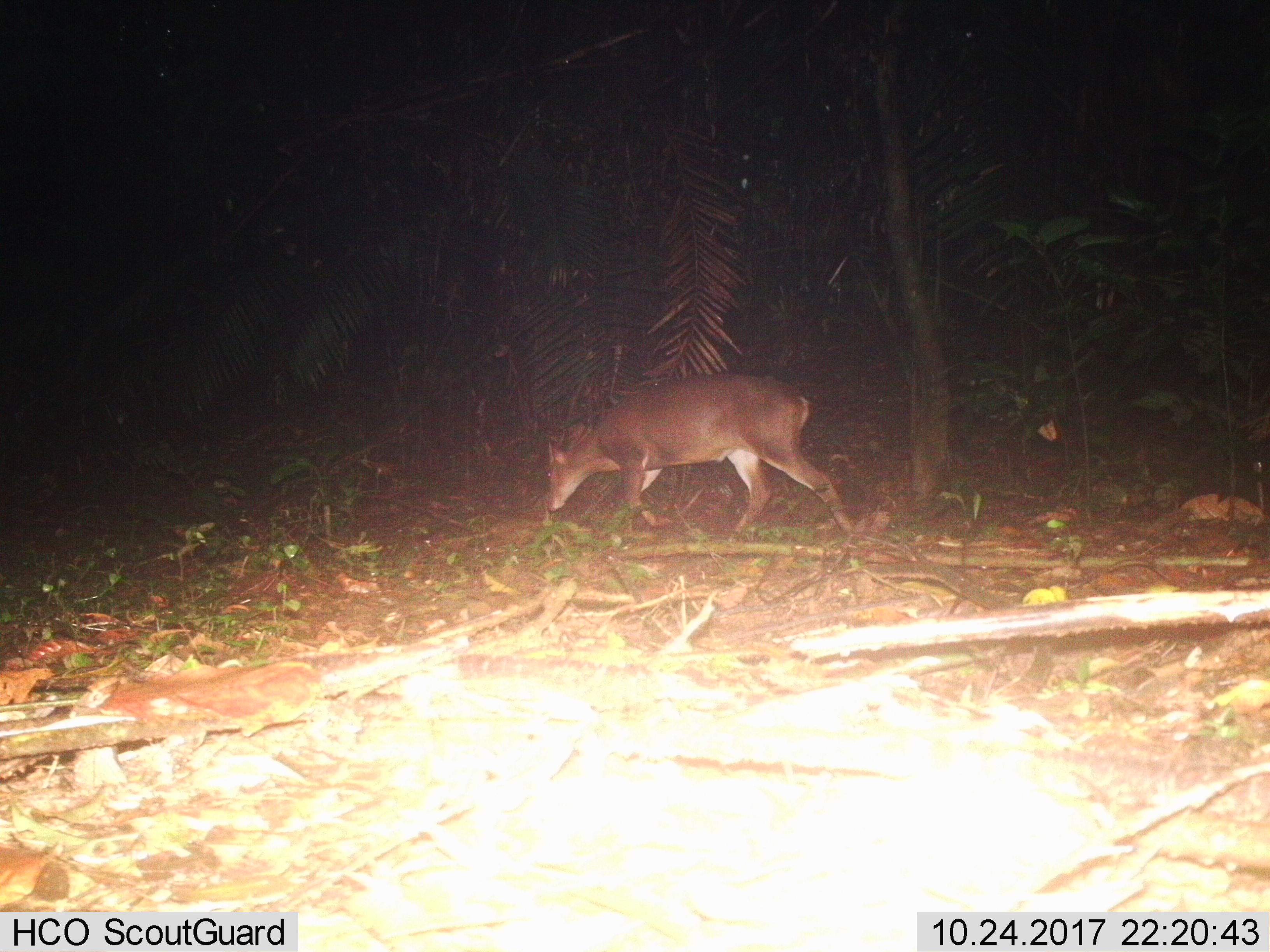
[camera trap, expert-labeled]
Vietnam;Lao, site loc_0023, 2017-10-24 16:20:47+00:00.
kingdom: Animalia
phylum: Chordata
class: Mammalia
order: Artiodactyla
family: Cervidae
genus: Muntiacus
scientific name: Muntiacus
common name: muntjacs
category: unidentified muntjac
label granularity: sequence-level